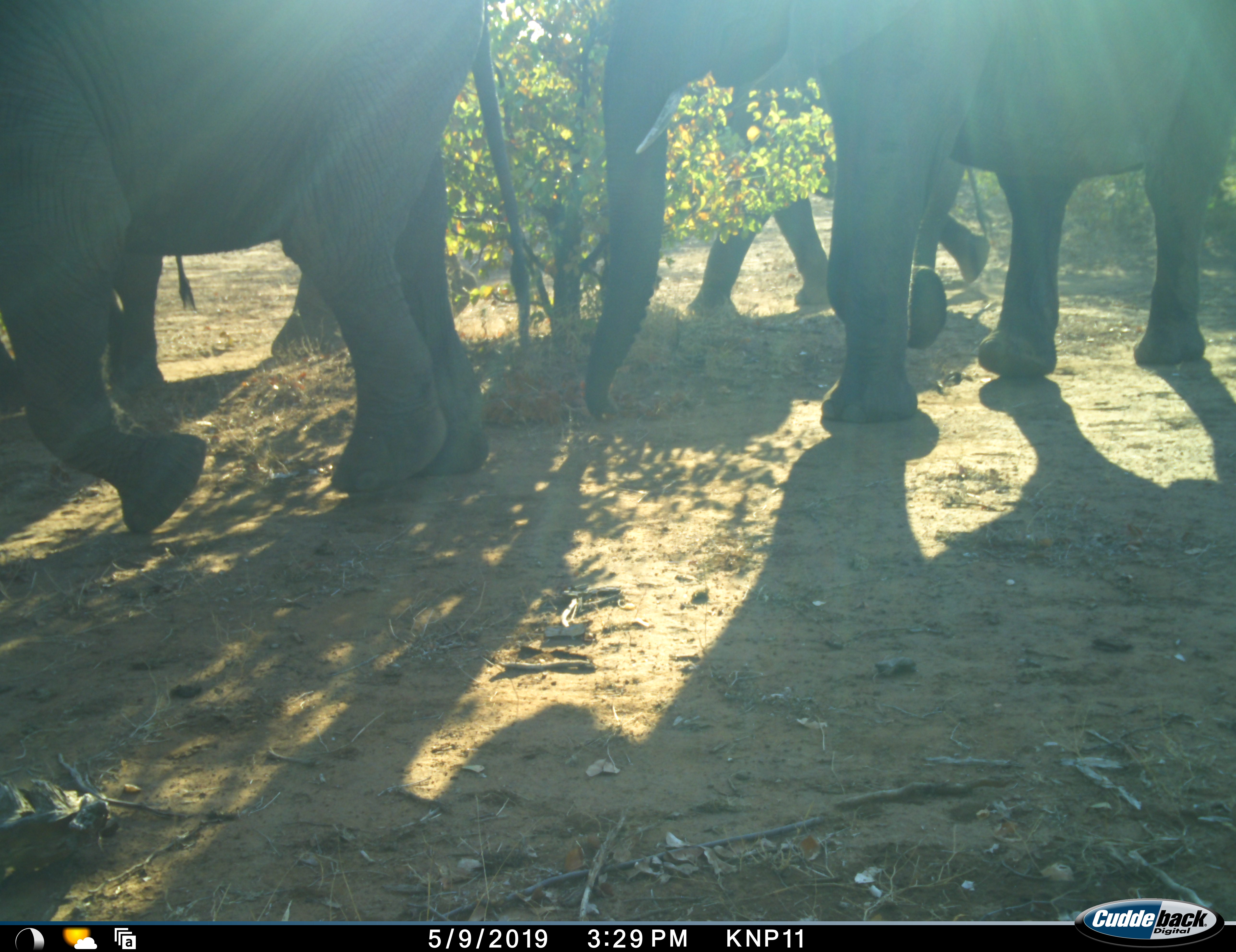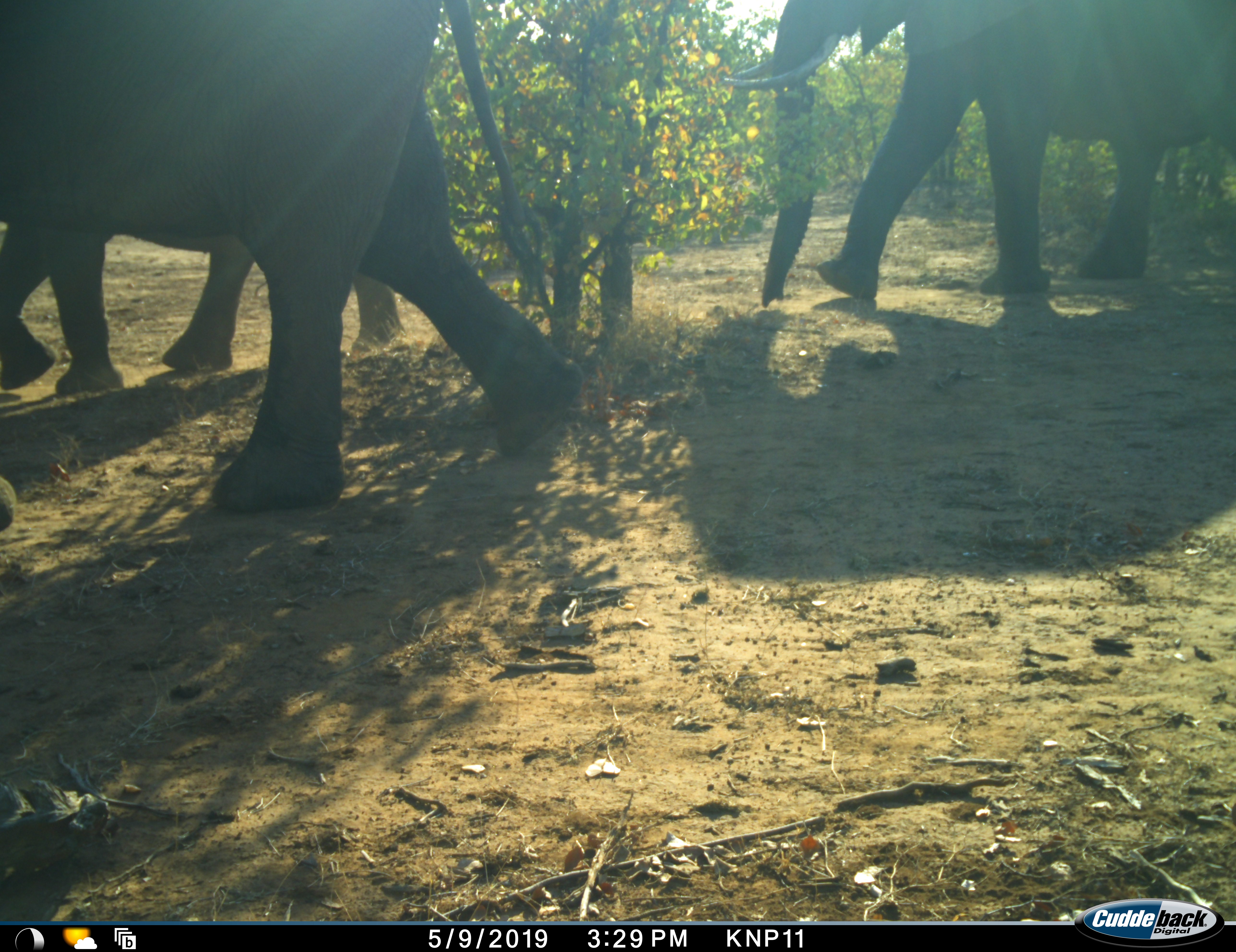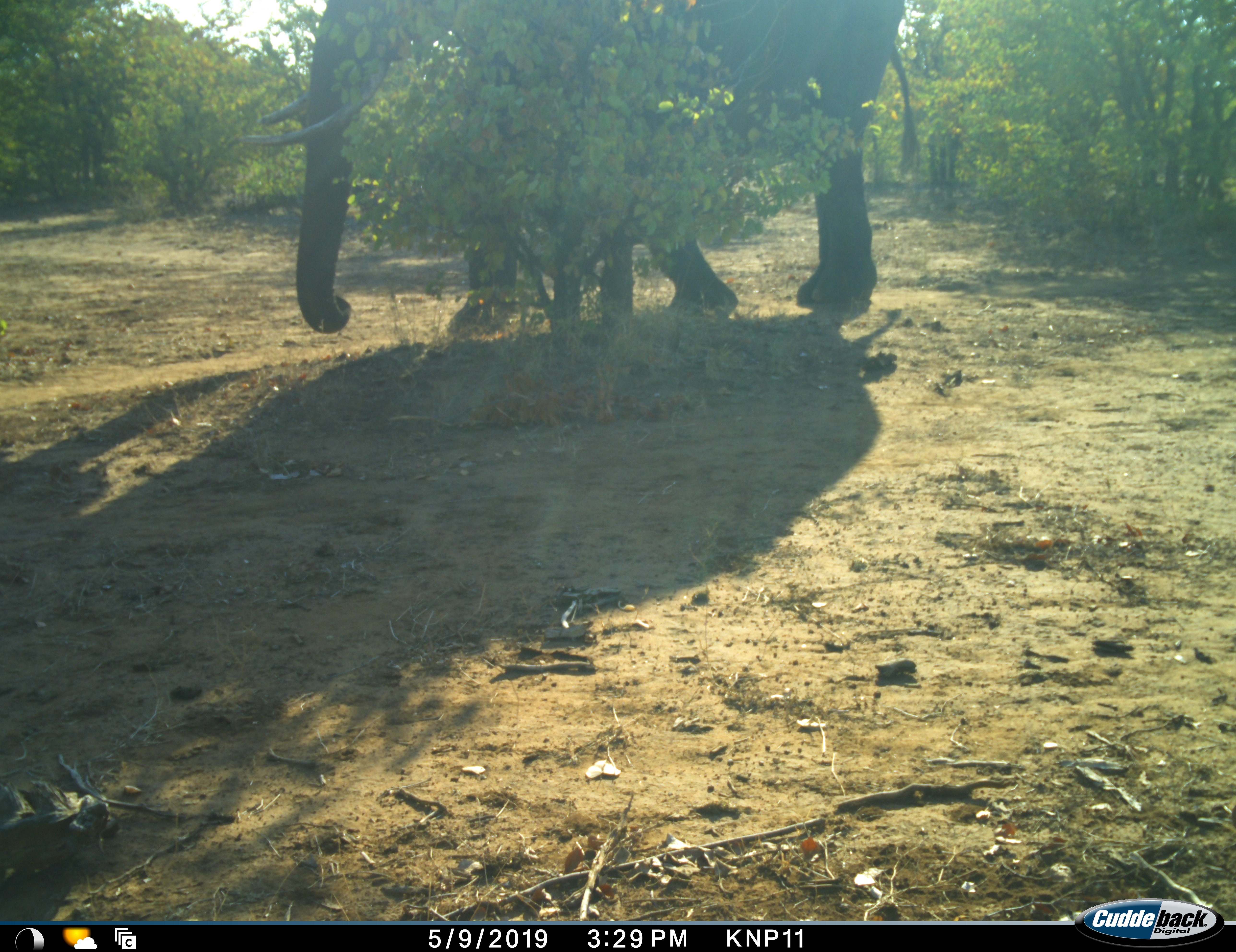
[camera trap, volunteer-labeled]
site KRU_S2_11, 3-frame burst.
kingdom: Animalia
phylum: Chordata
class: Mammalia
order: Proboscidea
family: Elephantidae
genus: Loxodonta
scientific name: Loxodonta africana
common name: african bush elephant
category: elephant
Elephant (african bush elephant) (Loxodonta africana), count 4. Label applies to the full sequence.